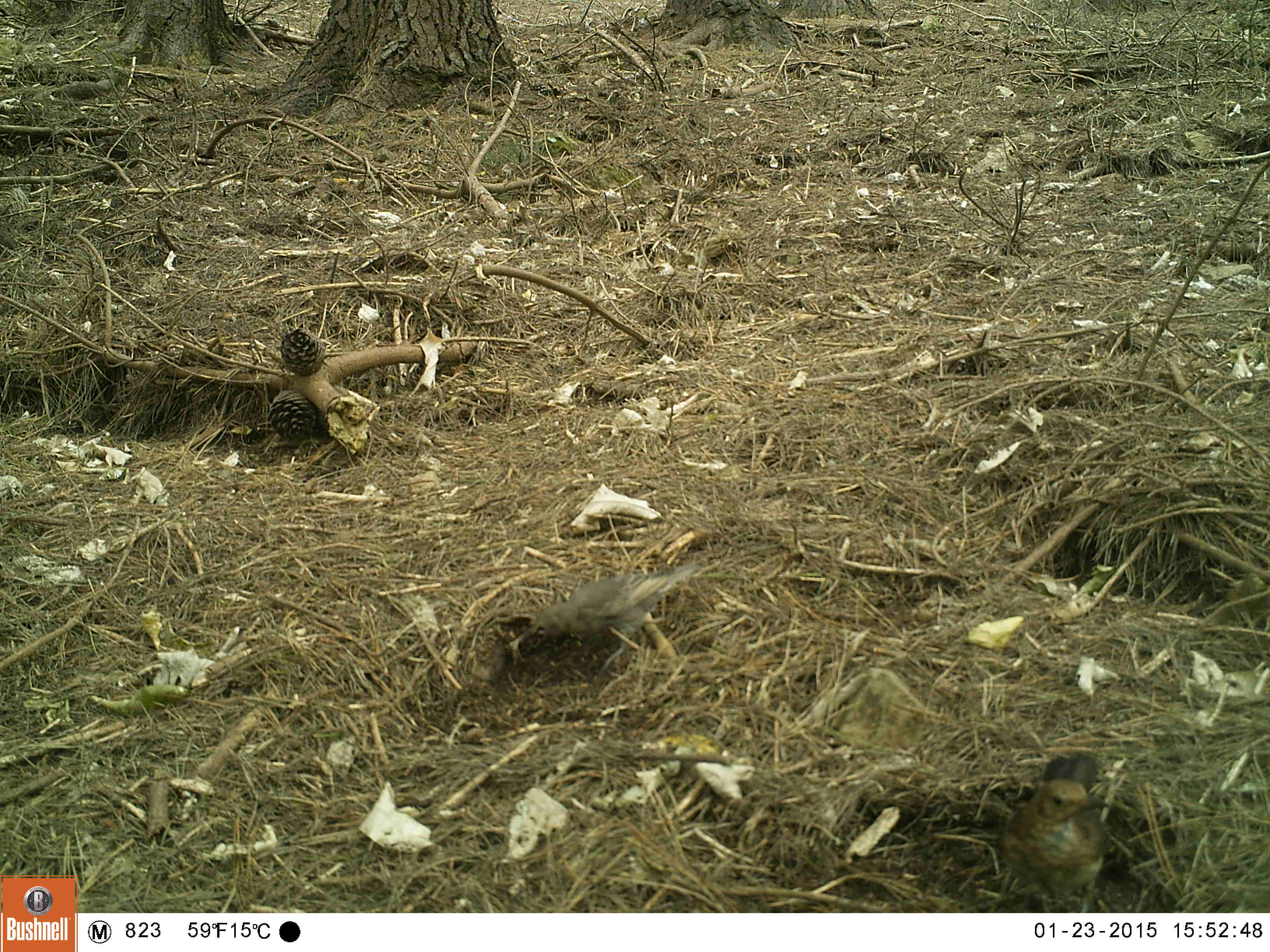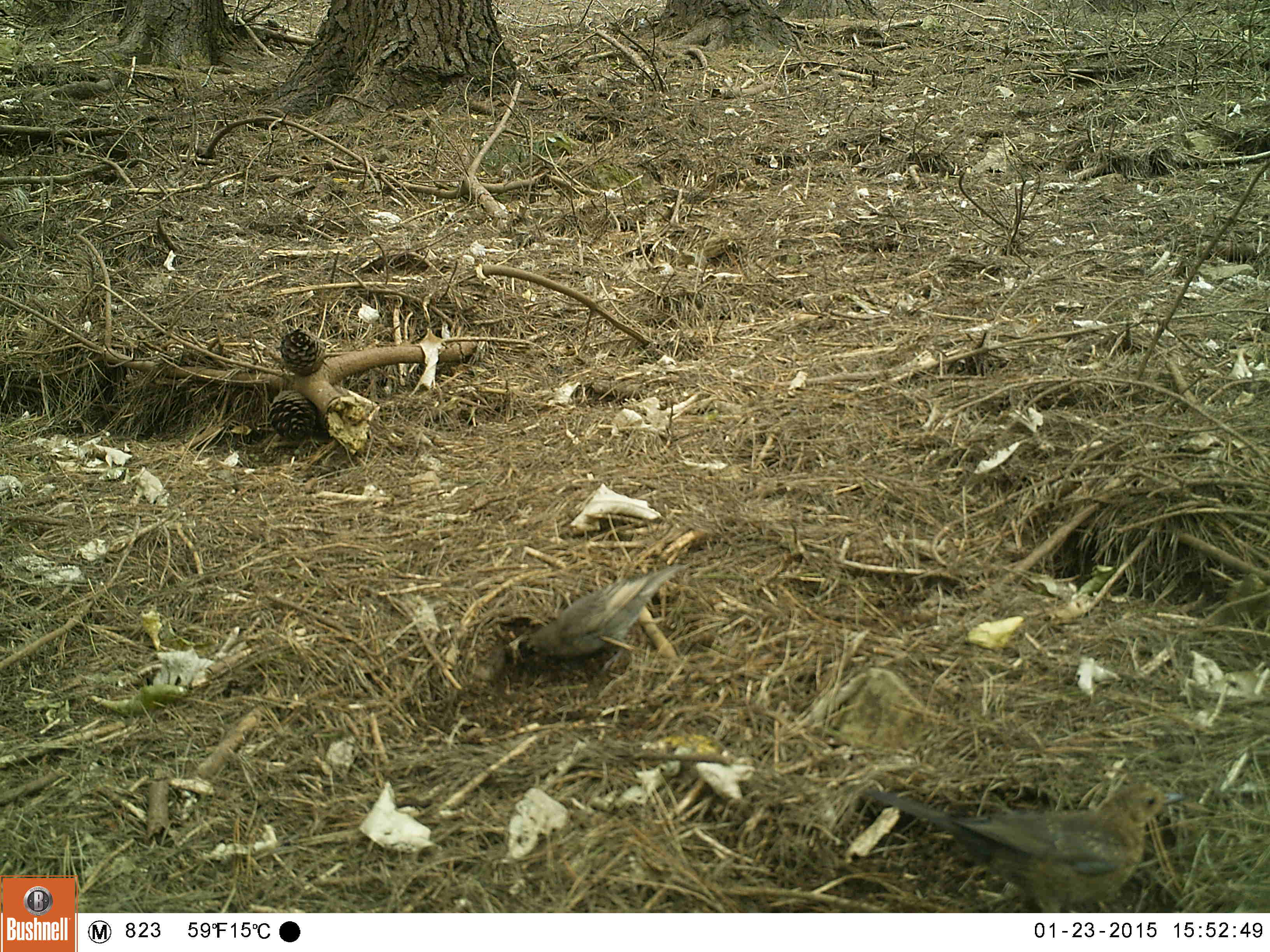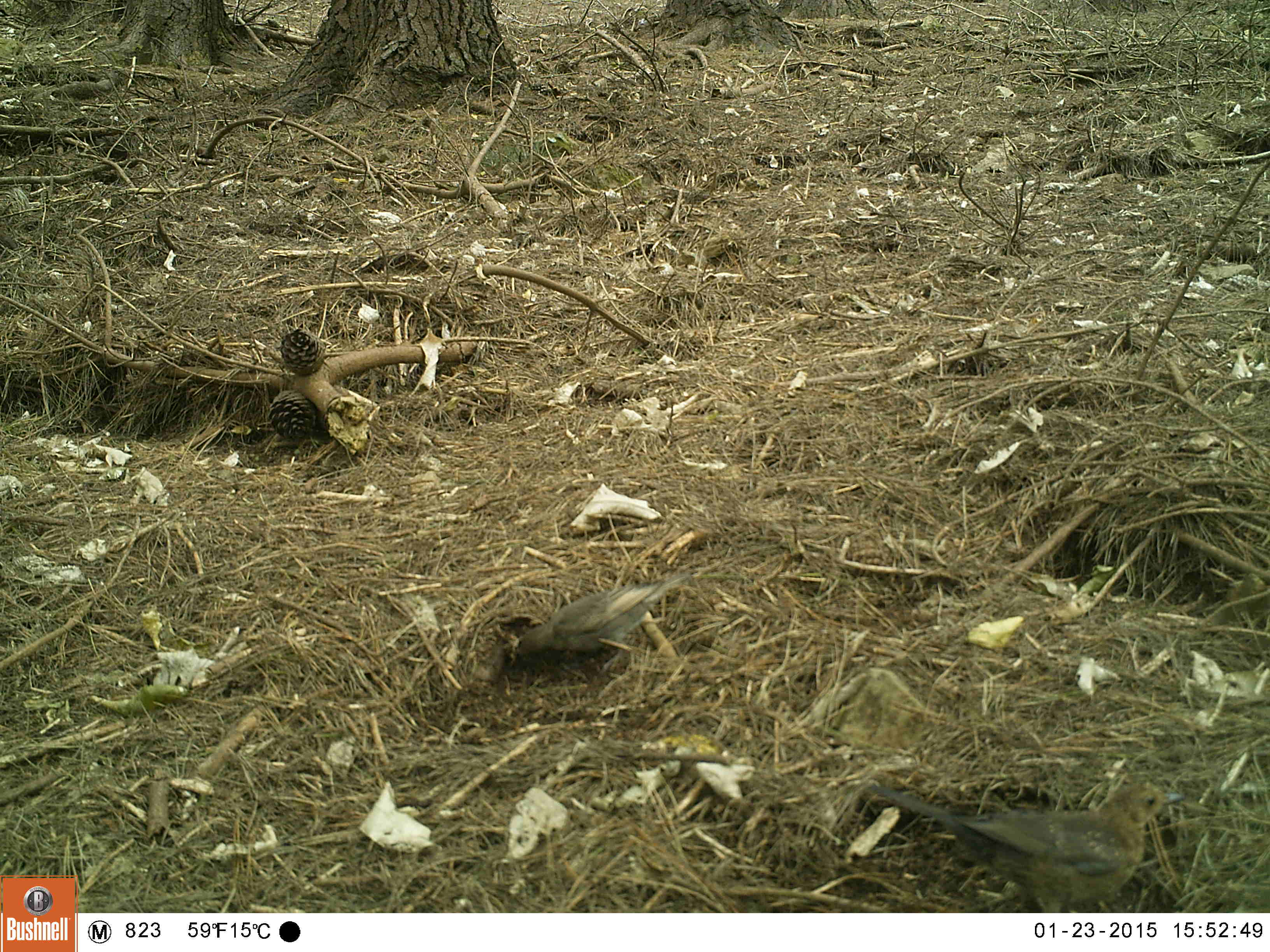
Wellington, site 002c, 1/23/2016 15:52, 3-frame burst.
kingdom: Animalia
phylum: Chordata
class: Aves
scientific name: Aves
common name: bird